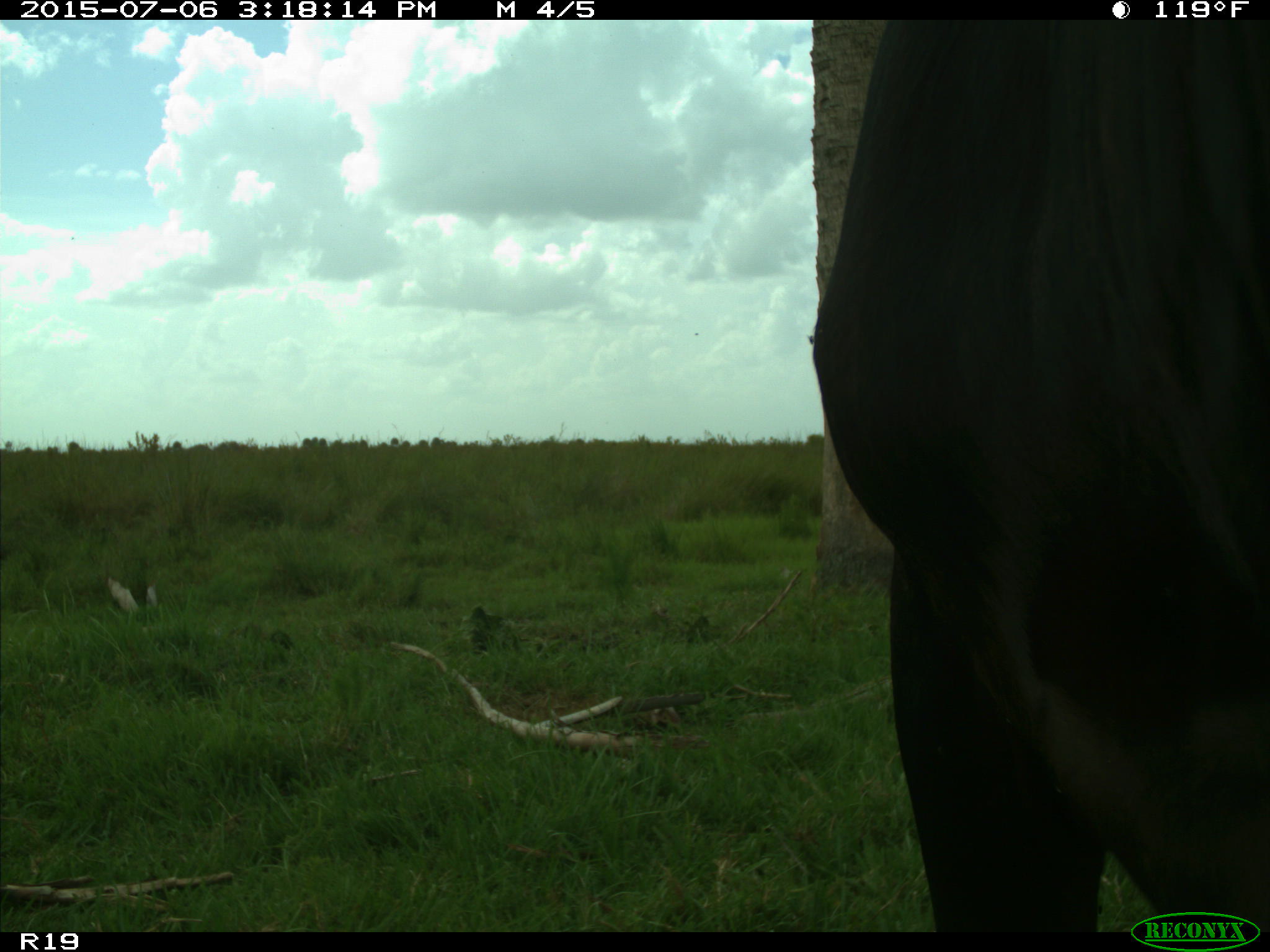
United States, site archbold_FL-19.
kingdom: Animalia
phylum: Chordata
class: Mammalia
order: Artiodactyla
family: Bovidae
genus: Bos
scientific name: Bos taurus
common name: domestic cow